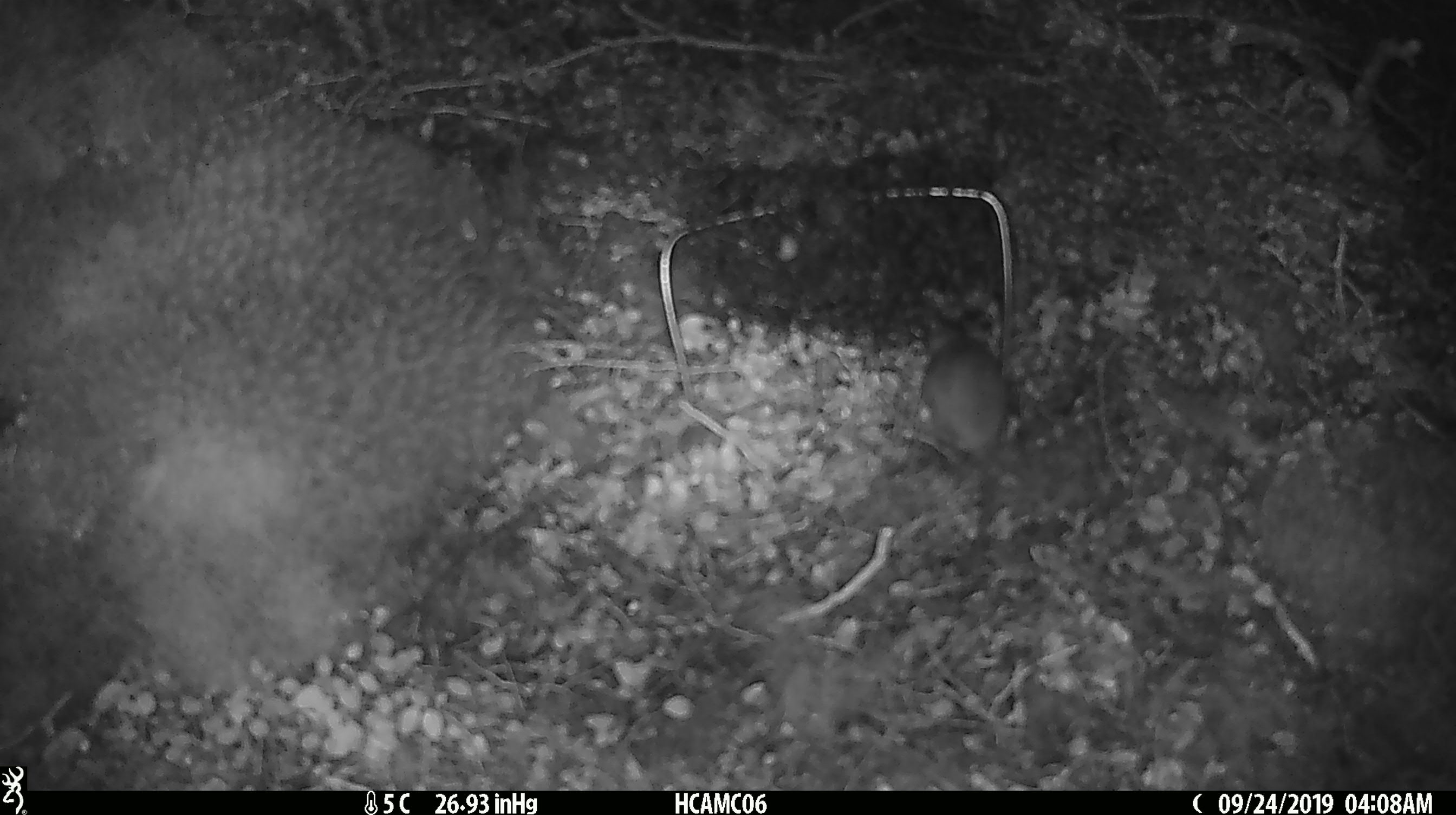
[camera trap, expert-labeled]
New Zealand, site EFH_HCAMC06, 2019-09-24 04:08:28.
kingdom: Animalia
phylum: Chordata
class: Mammalia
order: Rodentia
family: Muridae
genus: Mus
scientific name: Mus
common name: mouse